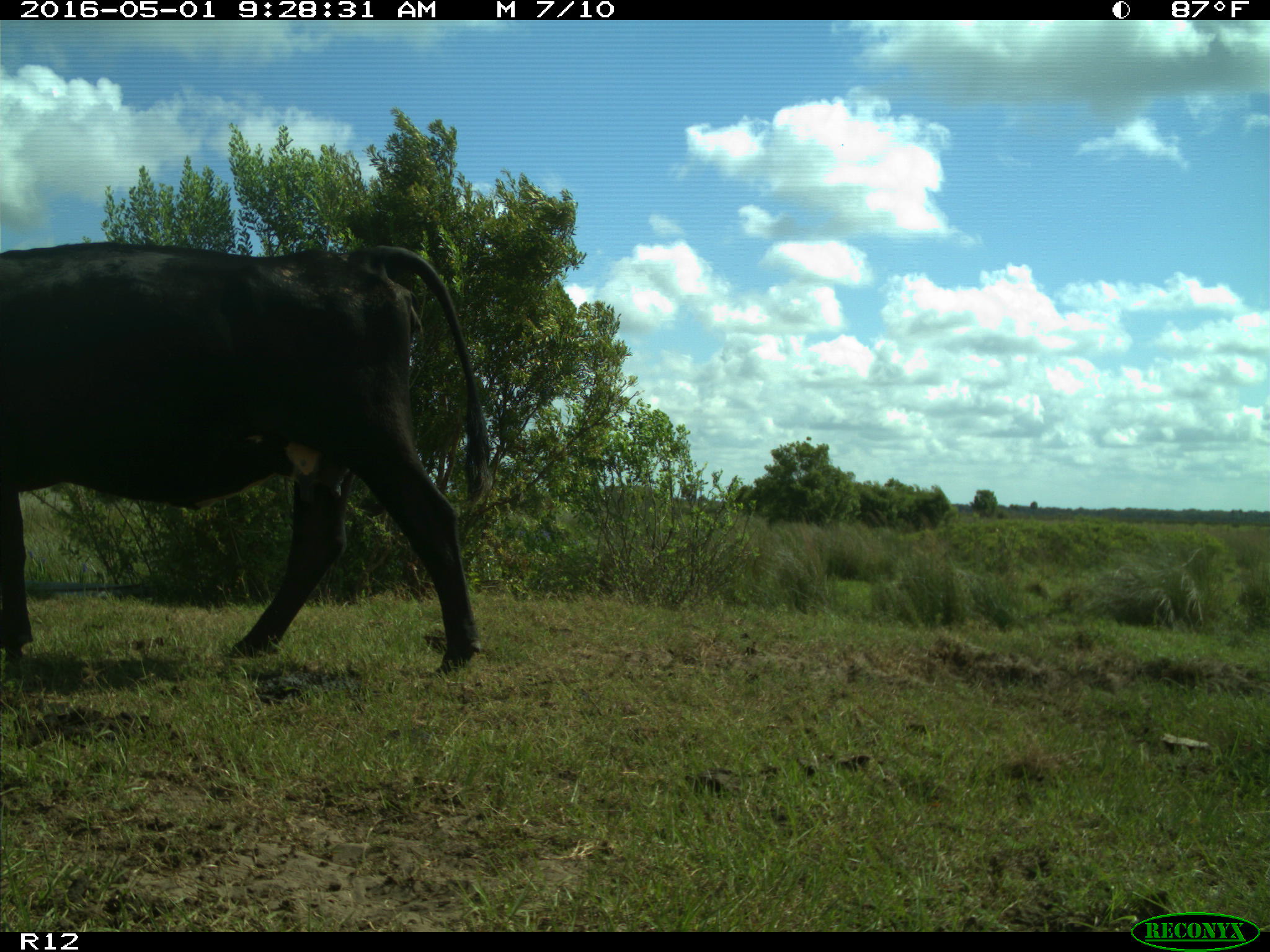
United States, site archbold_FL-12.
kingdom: Animalia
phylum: Chordata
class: Mammalia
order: Artiodactyla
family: Bovidae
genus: Bos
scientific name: Bos taurus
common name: domestic cow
Bos taurus (domestic cow).